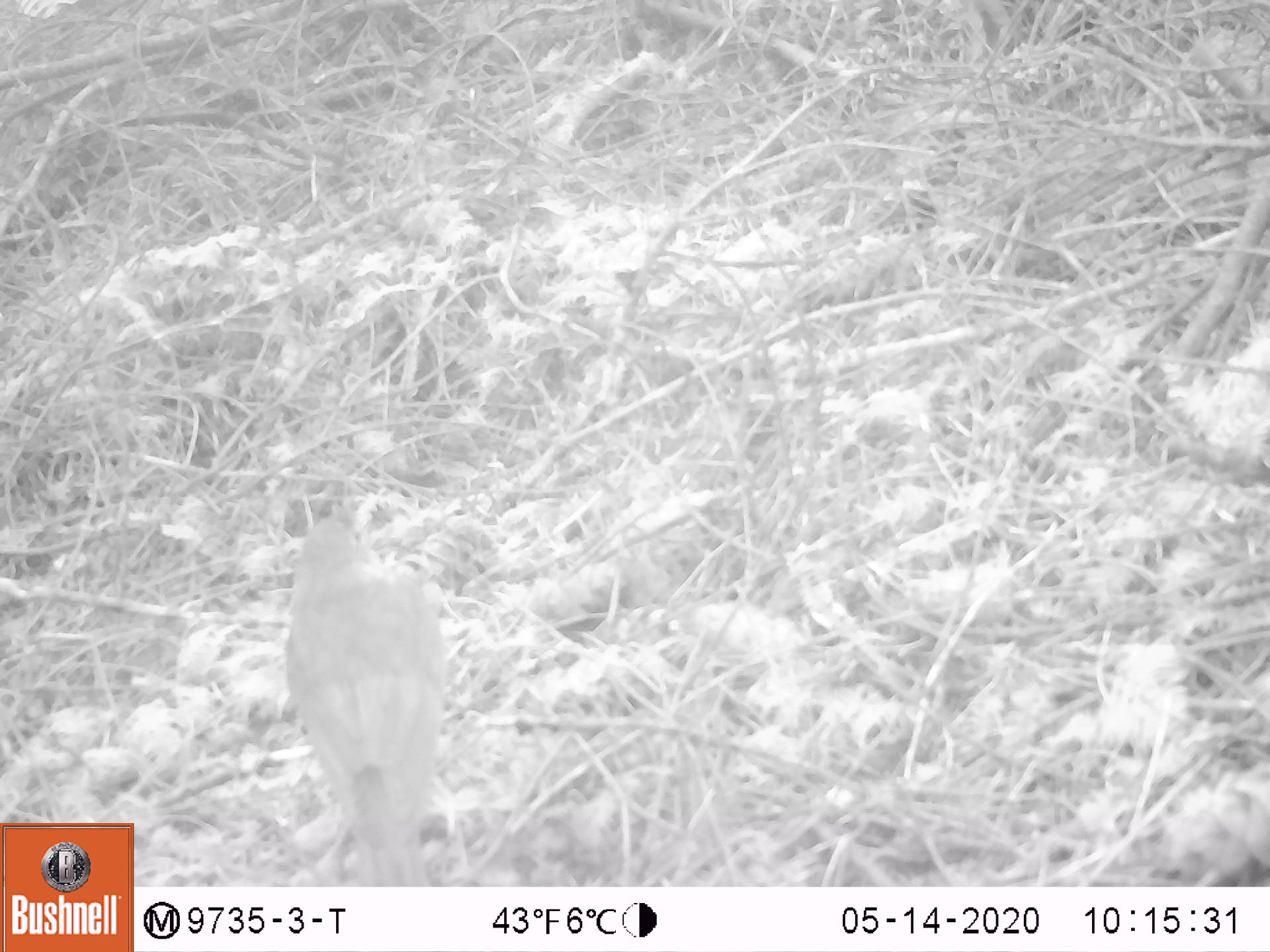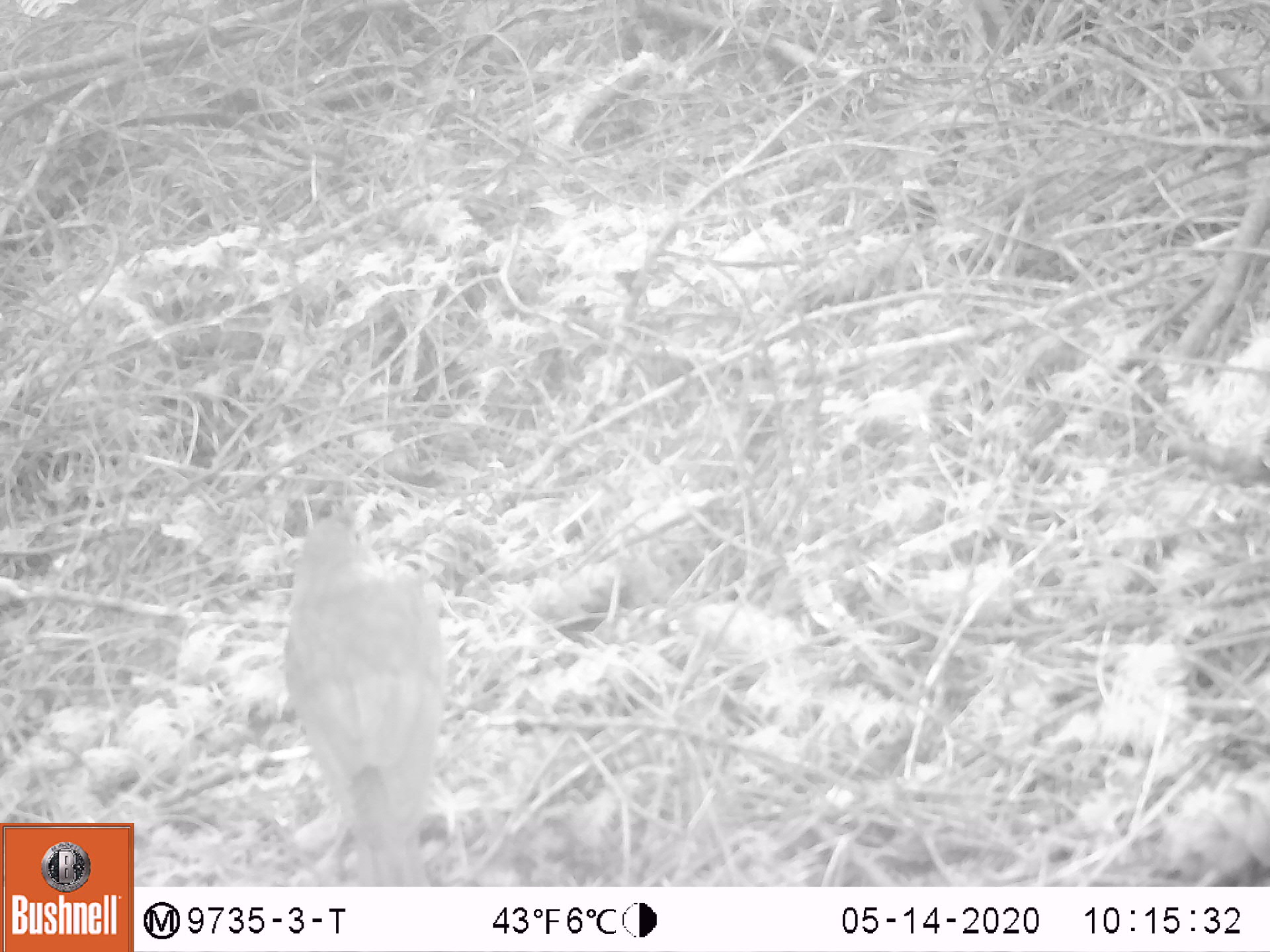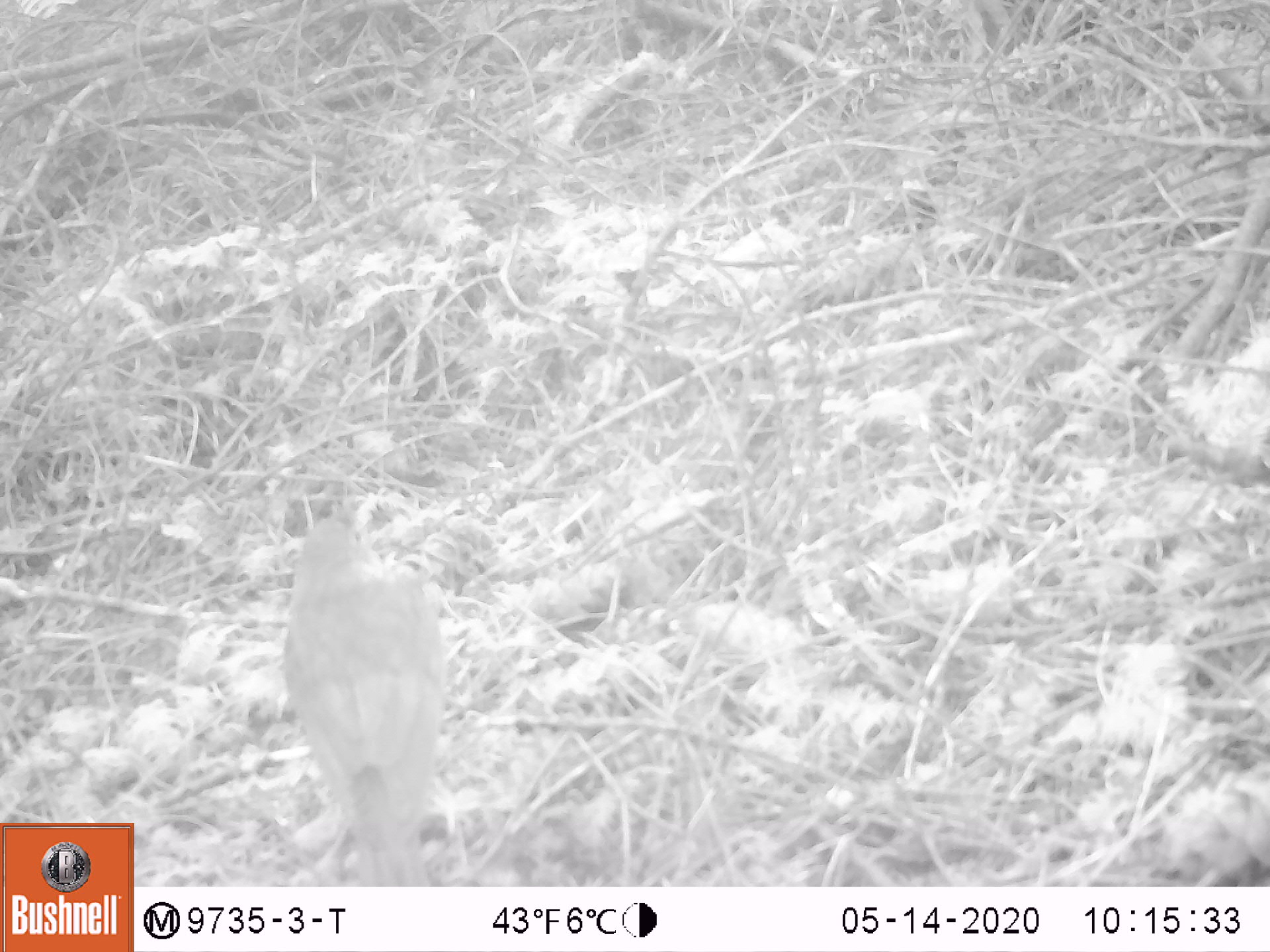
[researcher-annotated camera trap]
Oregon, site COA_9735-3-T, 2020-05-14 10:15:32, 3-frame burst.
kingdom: Animalia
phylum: Chordata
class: Aves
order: Passeriformes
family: Turdidae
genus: Catharus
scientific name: Catharus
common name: brown thrushes and nightingale-thrushes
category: catharus species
Catharus species (brown thrushes and nightingale-thrushes) (Catharus).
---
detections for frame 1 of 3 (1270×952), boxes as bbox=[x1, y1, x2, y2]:
catharus species: bbox=[251, 487, 466, 883]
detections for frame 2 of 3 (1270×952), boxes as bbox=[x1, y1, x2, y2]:
catharus species: bbox=[261, 484, 466, 883]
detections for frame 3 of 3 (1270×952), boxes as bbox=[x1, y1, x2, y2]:
catharus species: bbox=[262, 485, 469, 882]